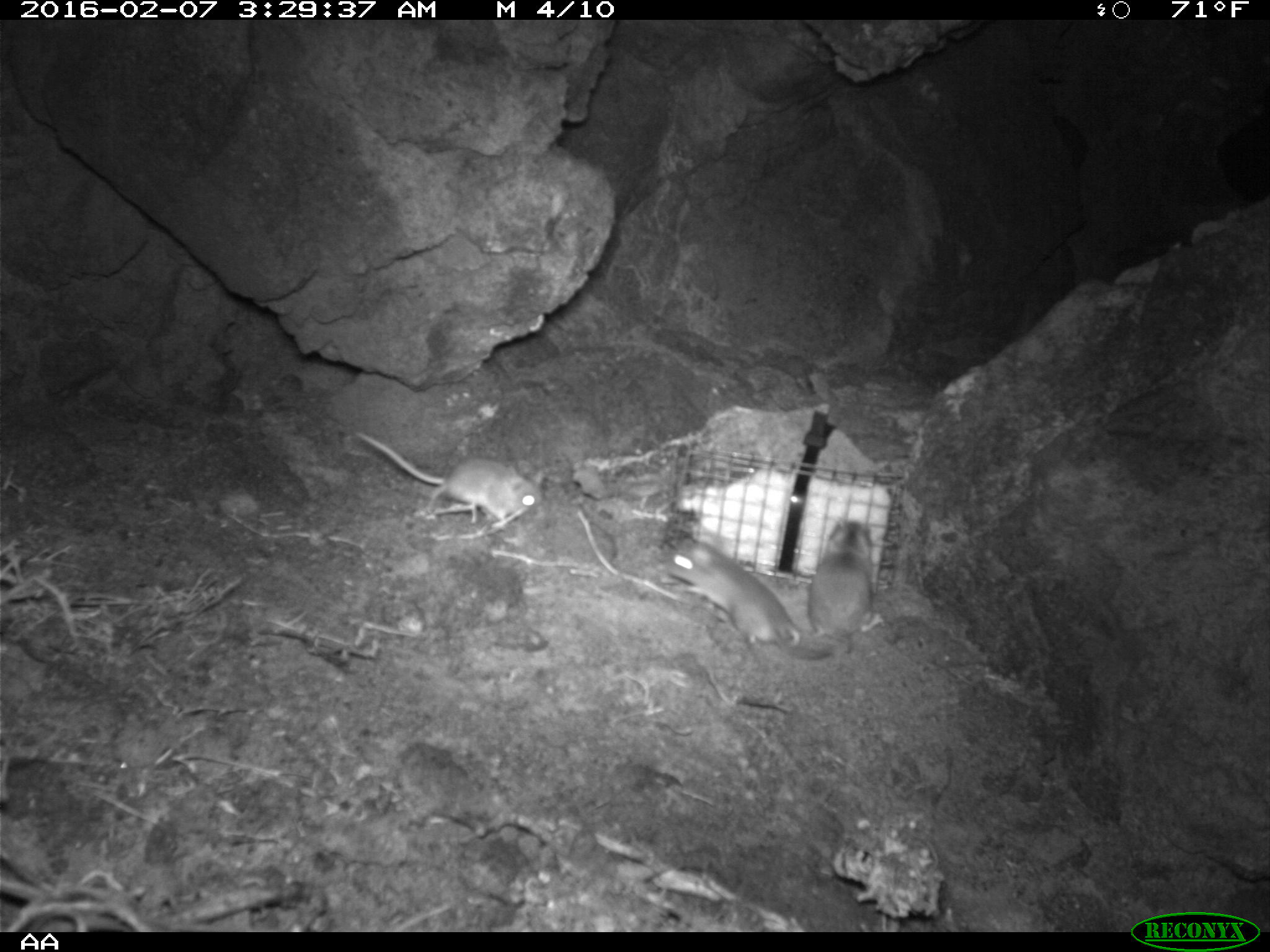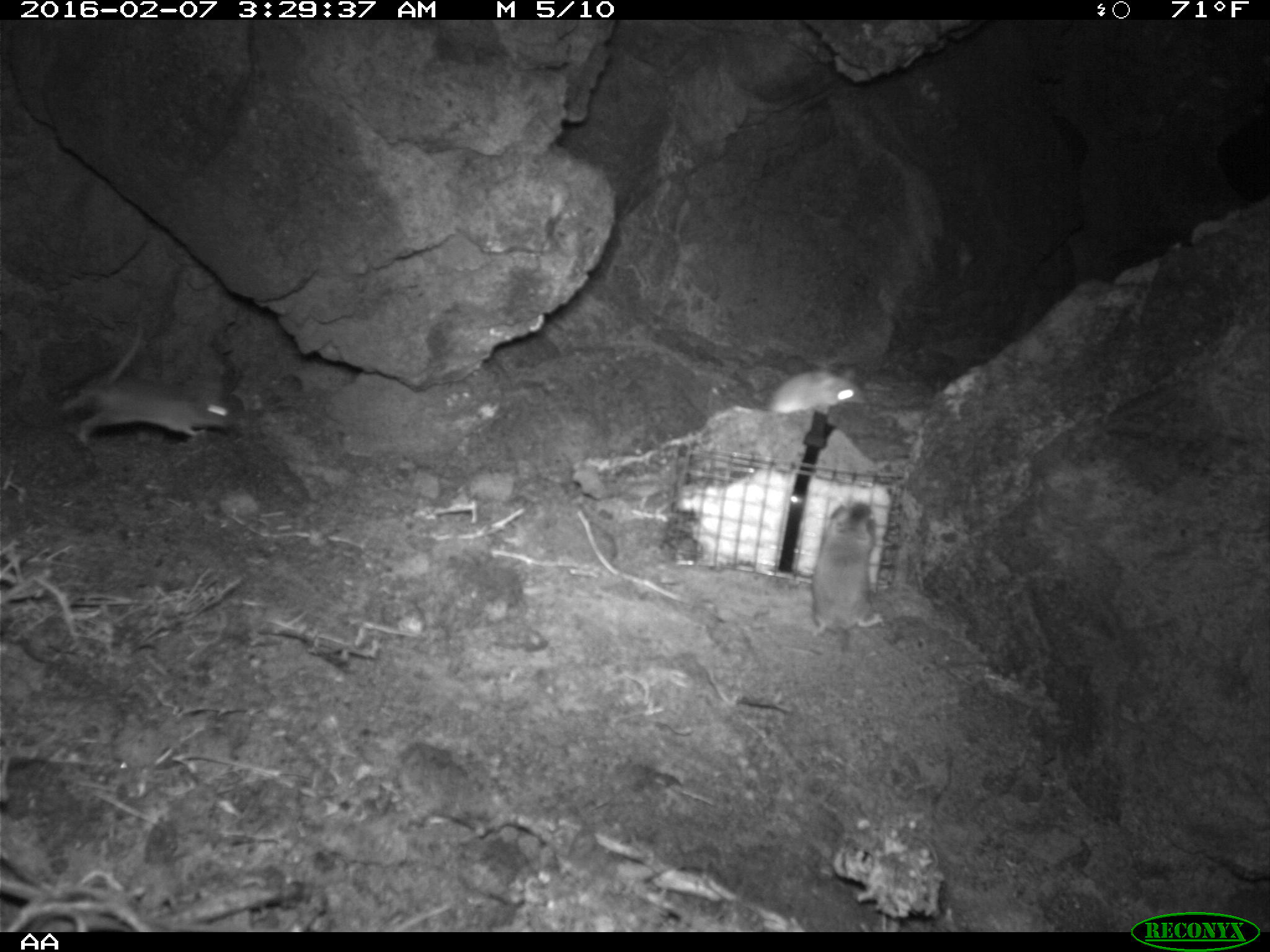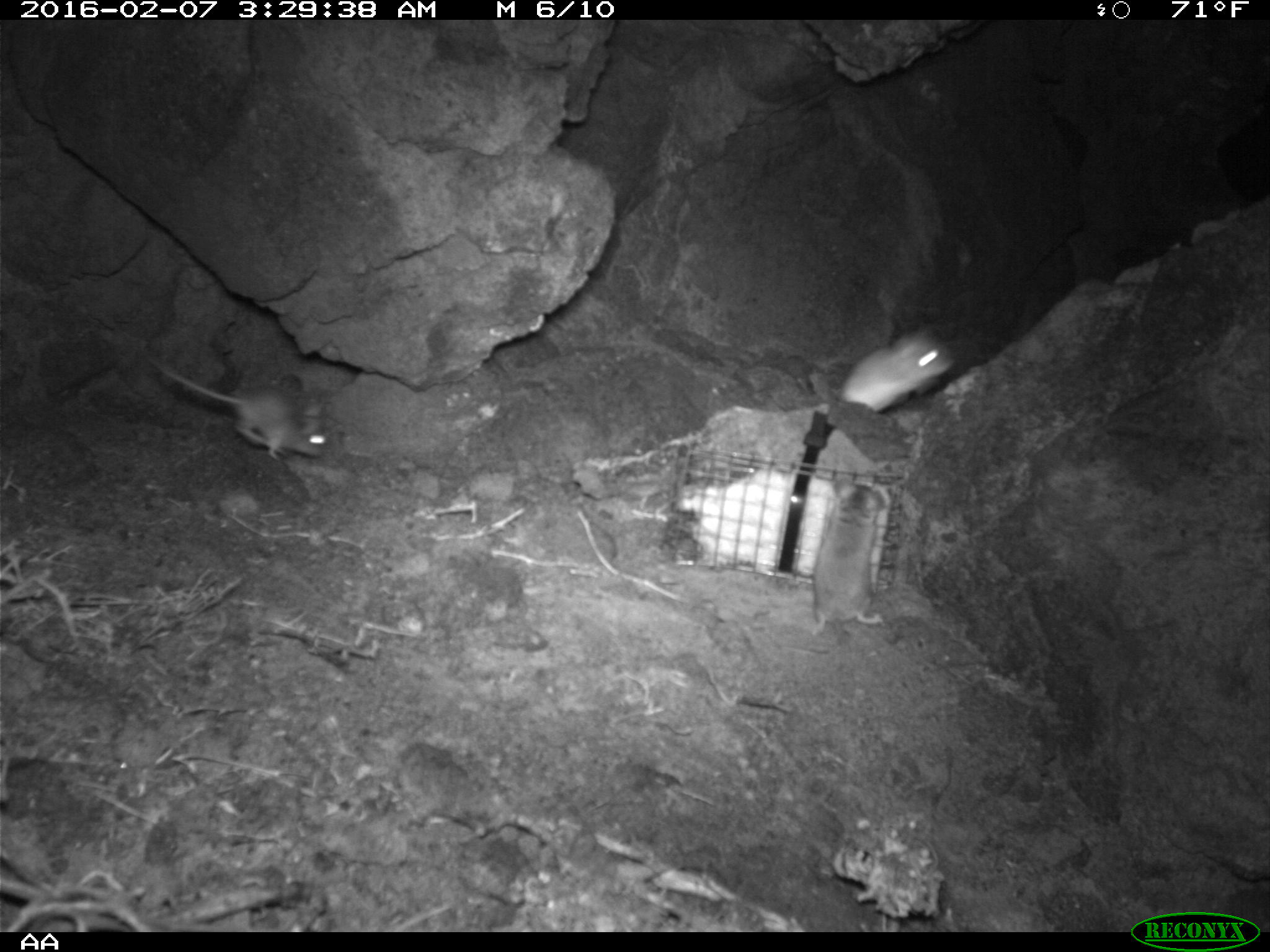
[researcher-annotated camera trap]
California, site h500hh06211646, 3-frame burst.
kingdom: Animalia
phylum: Chordata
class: Mammalia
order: Rodentia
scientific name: Rodentia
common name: rodent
Rodent (Rodentia).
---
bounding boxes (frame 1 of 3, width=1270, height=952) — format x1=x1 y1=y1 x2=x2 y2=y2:
rodent: x1=357 y1=428 x2=543 y2=532; x1=663 y1=536 x2=808 y2=658; x1=806 y1=516 x2=885 y2=661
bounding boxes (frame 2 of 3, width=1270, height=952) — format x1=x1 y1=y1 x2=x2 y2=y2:
rodent: x1=56 y1=324 x2=239 y2=442; x1=811 y1=495 x2=884 y2=671; x1=766 y1=364 x2=866 y2=417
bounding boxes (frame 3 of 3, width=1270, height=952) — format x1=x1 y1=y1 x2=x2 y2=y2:
rodent: x1=145 y1=353 x2=331 y2=462; x1=809 y1=476 x2=885 y2=632; x1=837 y1=322 x2=957 y2=415